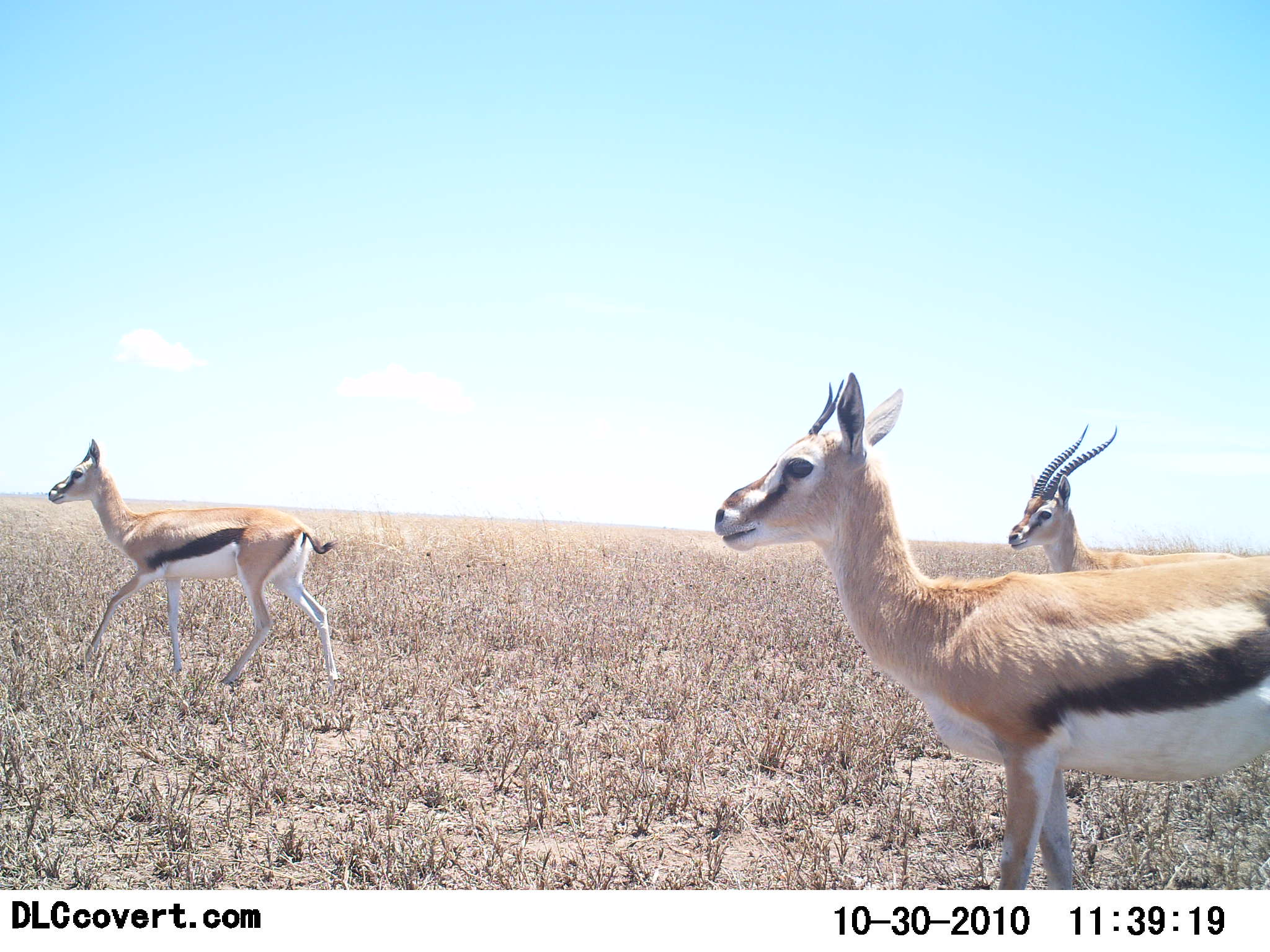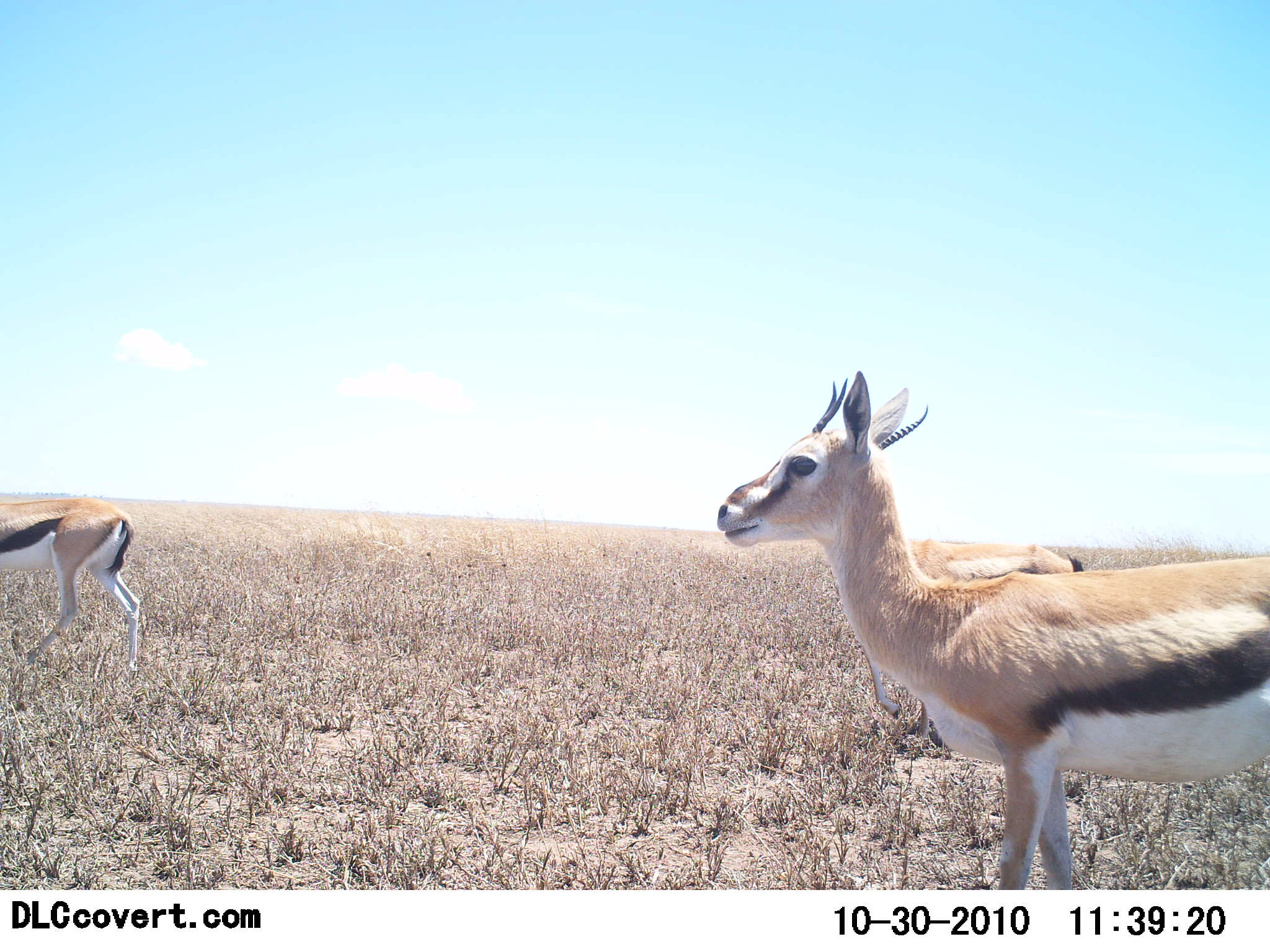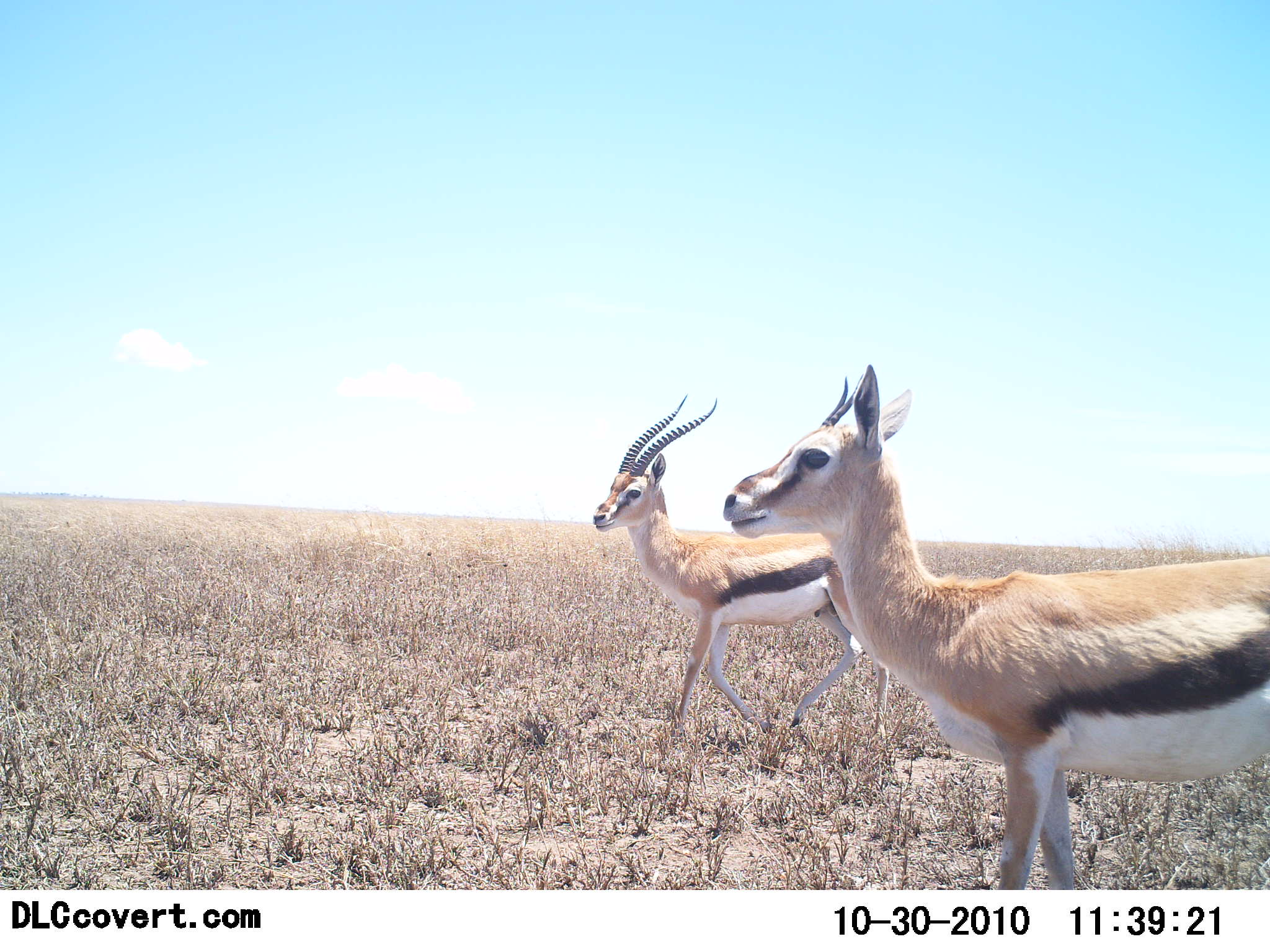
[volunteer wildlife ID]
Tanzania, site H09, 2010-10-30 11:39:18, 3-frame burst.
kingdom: Animalia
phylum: Chordata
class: Mammalia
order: Artiodactyla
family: Bovidae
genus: Eudorcas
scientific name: Eudorcas thomsonii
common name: thomson's gazelle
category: gazellethomsons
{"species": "gazellethomsons (thomson's gazelle) (Eudorcas thomsonii)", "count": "3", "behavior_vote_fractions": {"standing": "44%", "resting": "0%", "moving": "88%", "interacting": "0%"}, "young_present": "0%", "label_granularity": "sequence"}